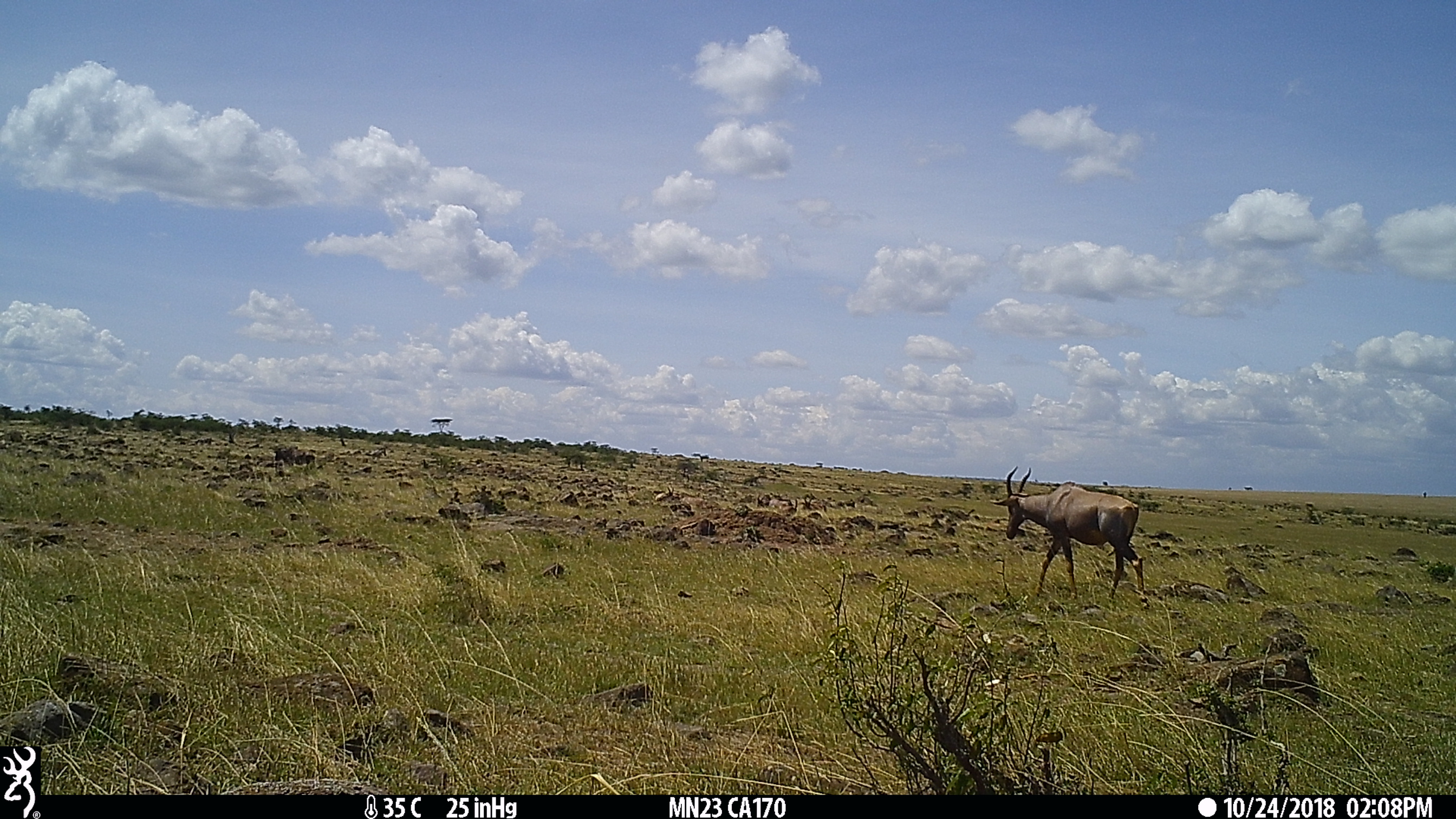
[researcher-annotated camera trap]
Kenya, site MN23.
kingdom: Animalia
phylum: Chordata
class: Mammalia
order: Artiodactyla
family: Bovidae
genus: Connochaetes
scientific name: Connochaetes taurinus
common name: blue wildebeest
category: wildebeest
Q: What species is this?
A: Wildebeest (blue wildebeest) (Connochaetes taurinus).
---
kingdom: Animalia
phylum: Chordata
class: Mammalia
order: Artiodactyla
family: Bovidae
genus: Damaliscus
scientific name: Damaliscus lunatus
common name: topi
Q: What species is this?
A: Topi (Damaliscus lunatus).